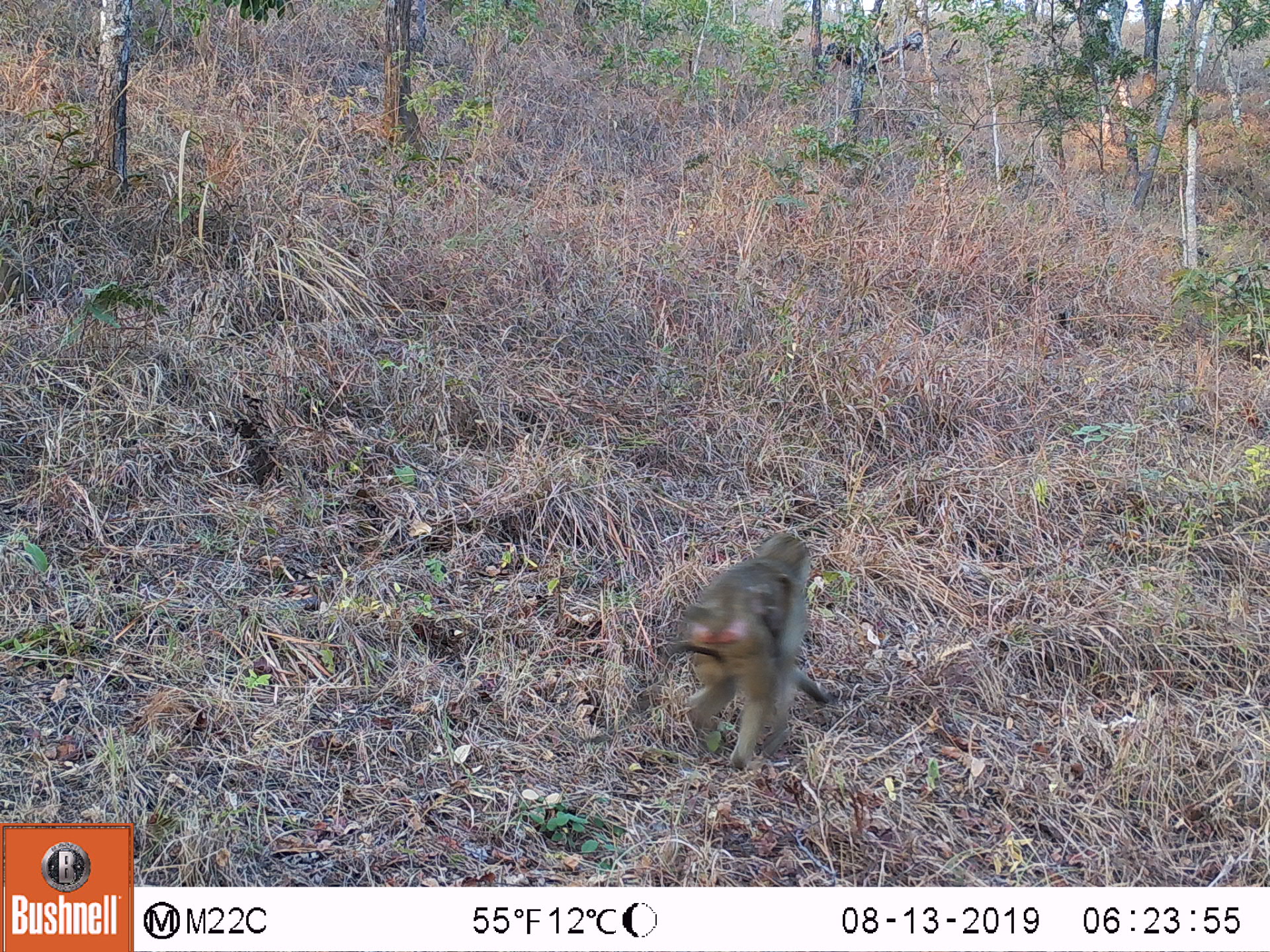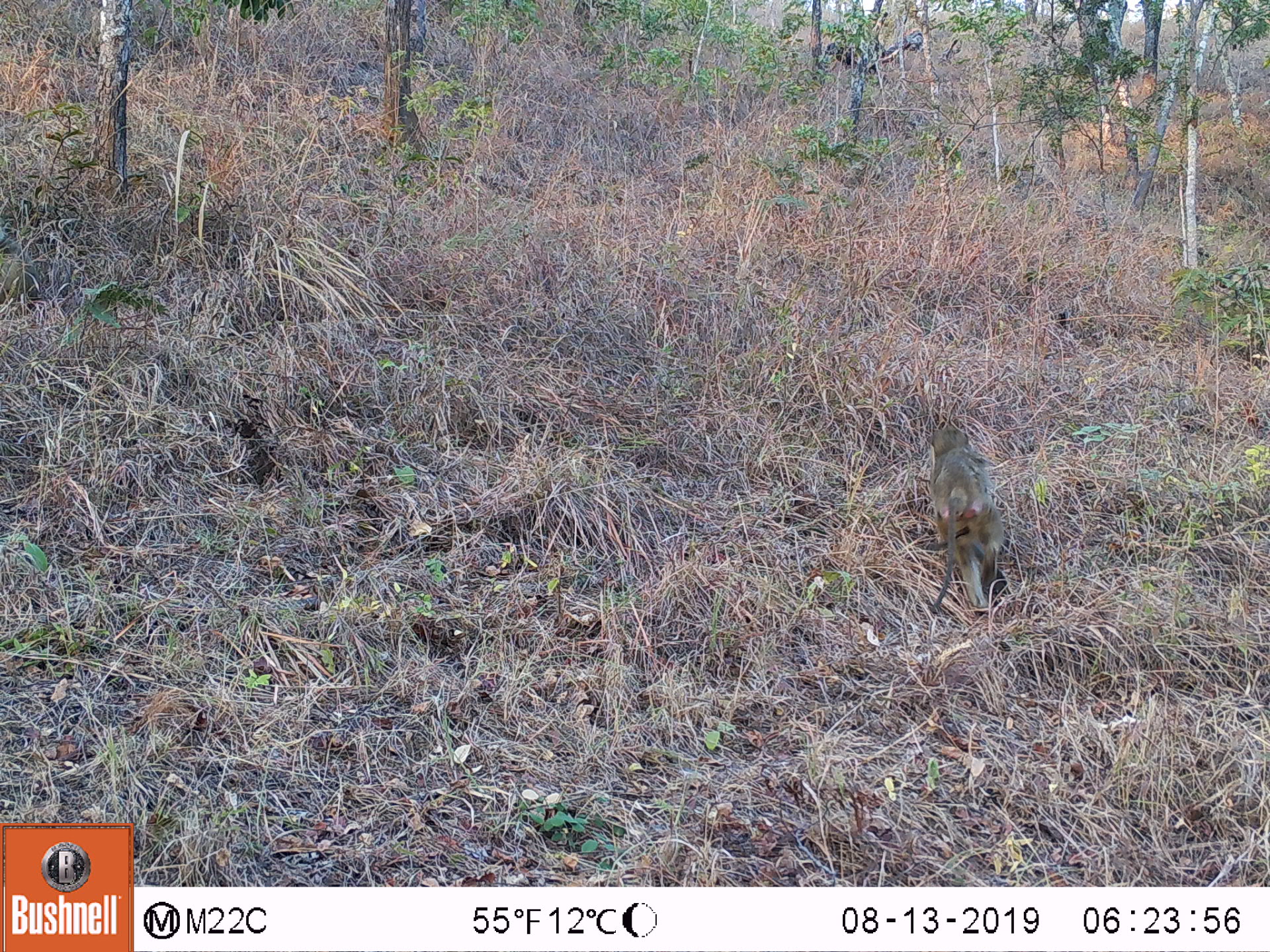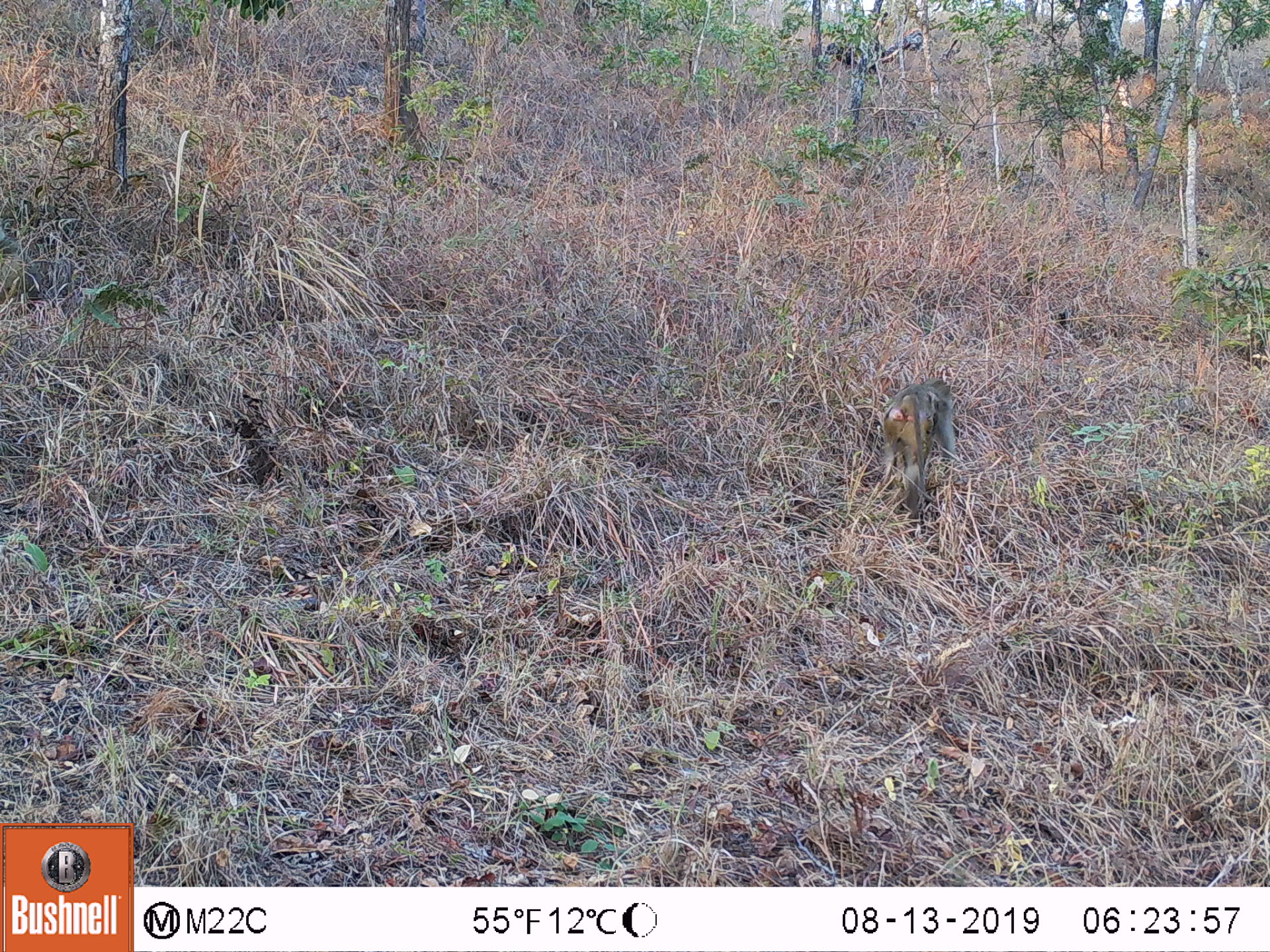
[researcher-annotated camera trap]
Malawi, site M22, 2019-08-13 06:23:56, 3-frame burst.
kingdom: Animalia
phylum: Chordata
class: Mammalia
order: Primates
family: Cercopithecidae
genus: Papio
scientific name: Papio cynocephalus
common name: yellow baboon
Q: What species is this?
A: Yellow baboon (Papio cynocephalus).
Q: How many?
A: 1.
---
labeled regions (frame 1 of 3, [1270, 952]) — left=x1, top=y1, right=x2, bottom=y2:
yellow baboon: left=657, top=528, right=835, bottom=775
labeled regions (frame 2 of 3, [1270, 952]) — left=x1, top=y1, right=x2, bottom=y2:
yellow baboon: left=920, top=427, right=1007, bottom=609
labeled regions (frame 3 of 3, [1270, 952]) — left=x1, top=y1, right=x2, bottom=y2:
yellow baboon: left=877, top=375, right=956, bottom=499